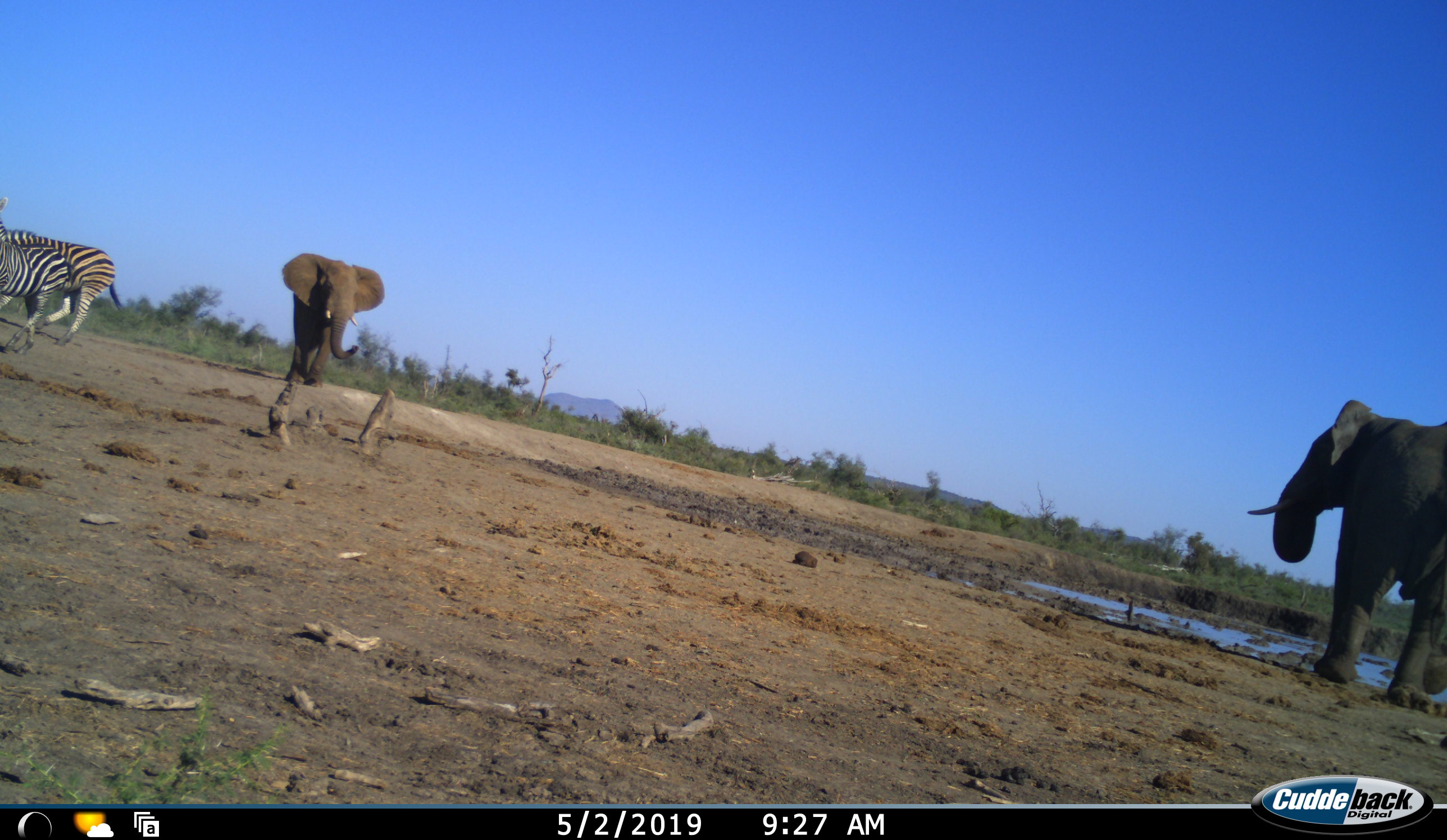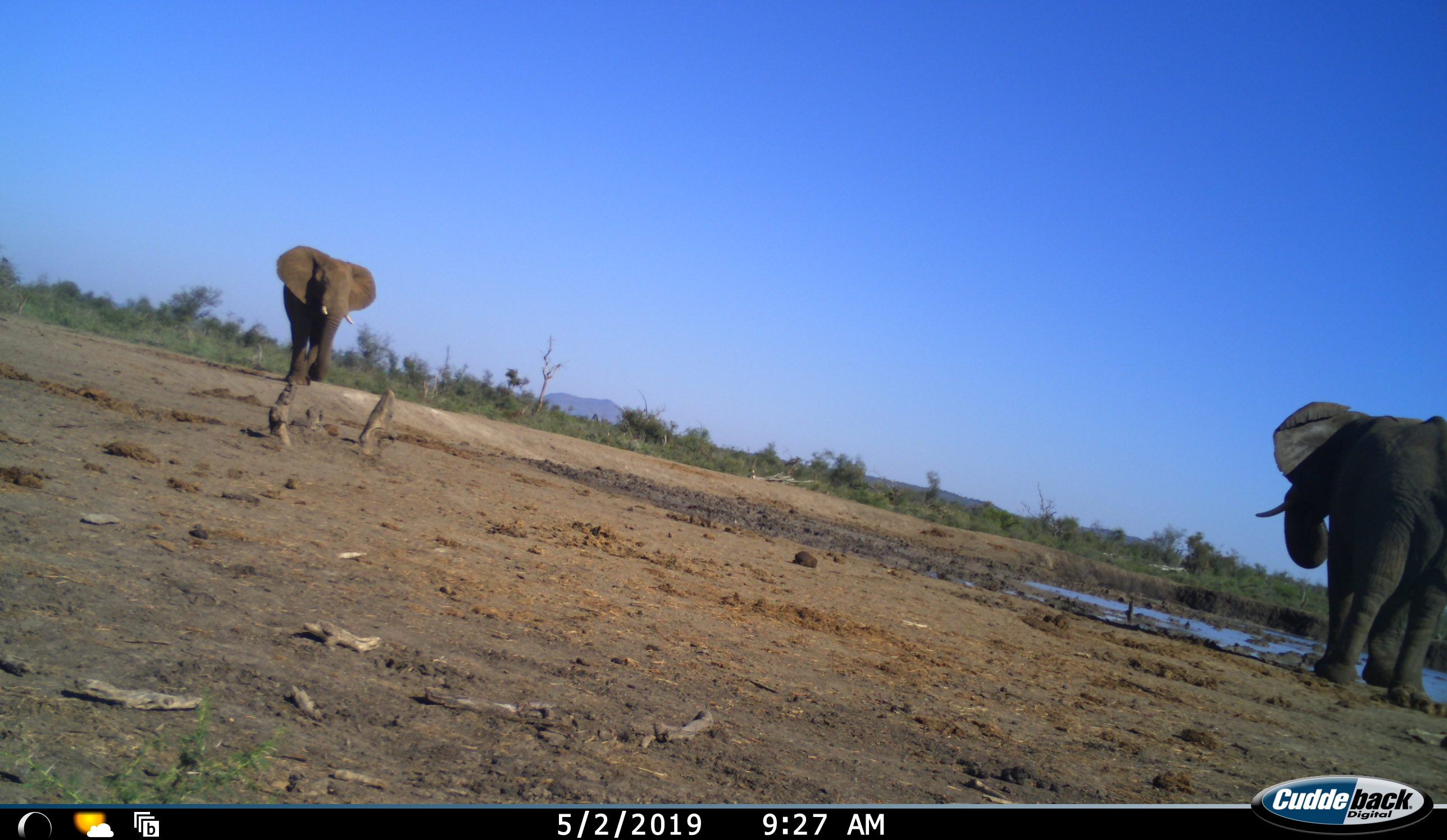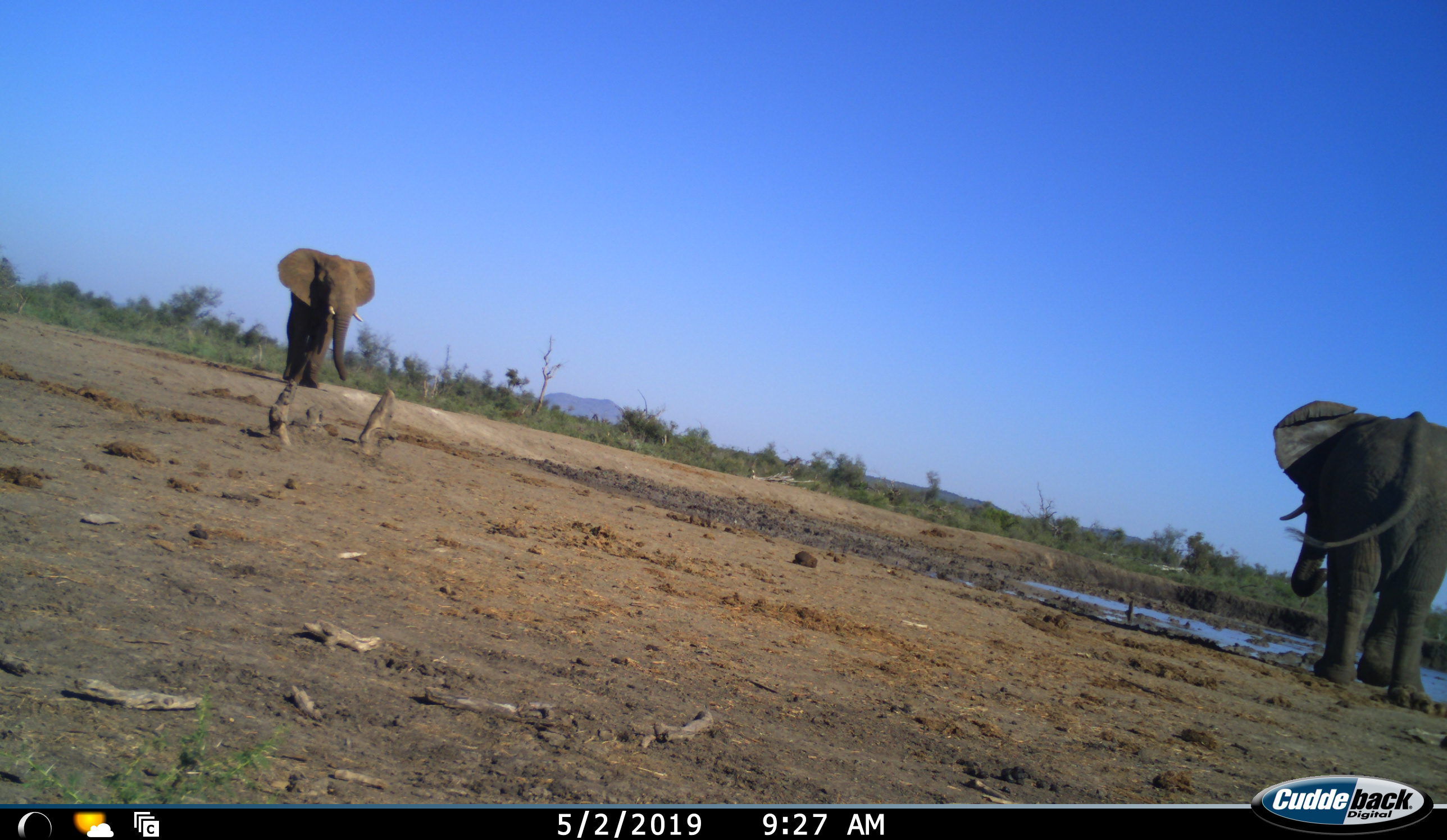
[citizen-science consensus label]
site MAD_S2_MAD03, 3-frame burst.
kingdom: Animalia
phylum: Chordata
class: Mammalia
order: Proboscidea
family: Elephantidae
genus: Loxodonta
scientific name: Loxodonta africana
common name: african bush elephant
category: elephant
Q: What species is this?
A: Elephant (african bush elephant) (Loxodonta africana).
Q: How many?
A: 2.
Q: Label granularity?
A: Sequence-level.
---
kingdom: Animalia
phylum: Chordata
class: Mammalia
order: Perissodactyla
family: Equidae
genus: Equus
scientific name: Equus quagga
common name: plains zebra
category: zebraplains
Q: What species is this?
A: Zebraplains (plains zebra) (Equus quagga).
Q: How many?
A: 2.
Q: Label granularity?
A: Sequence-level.